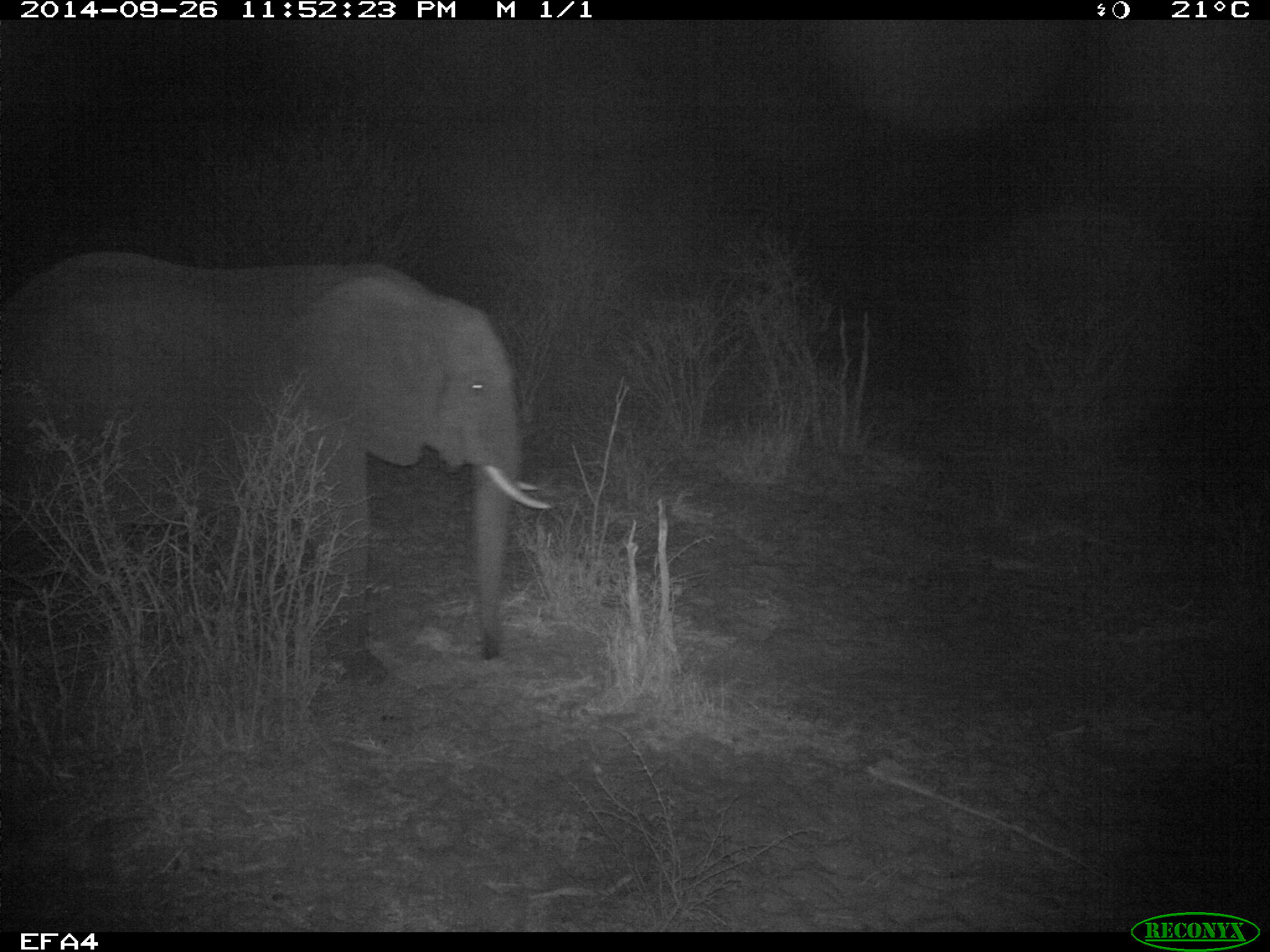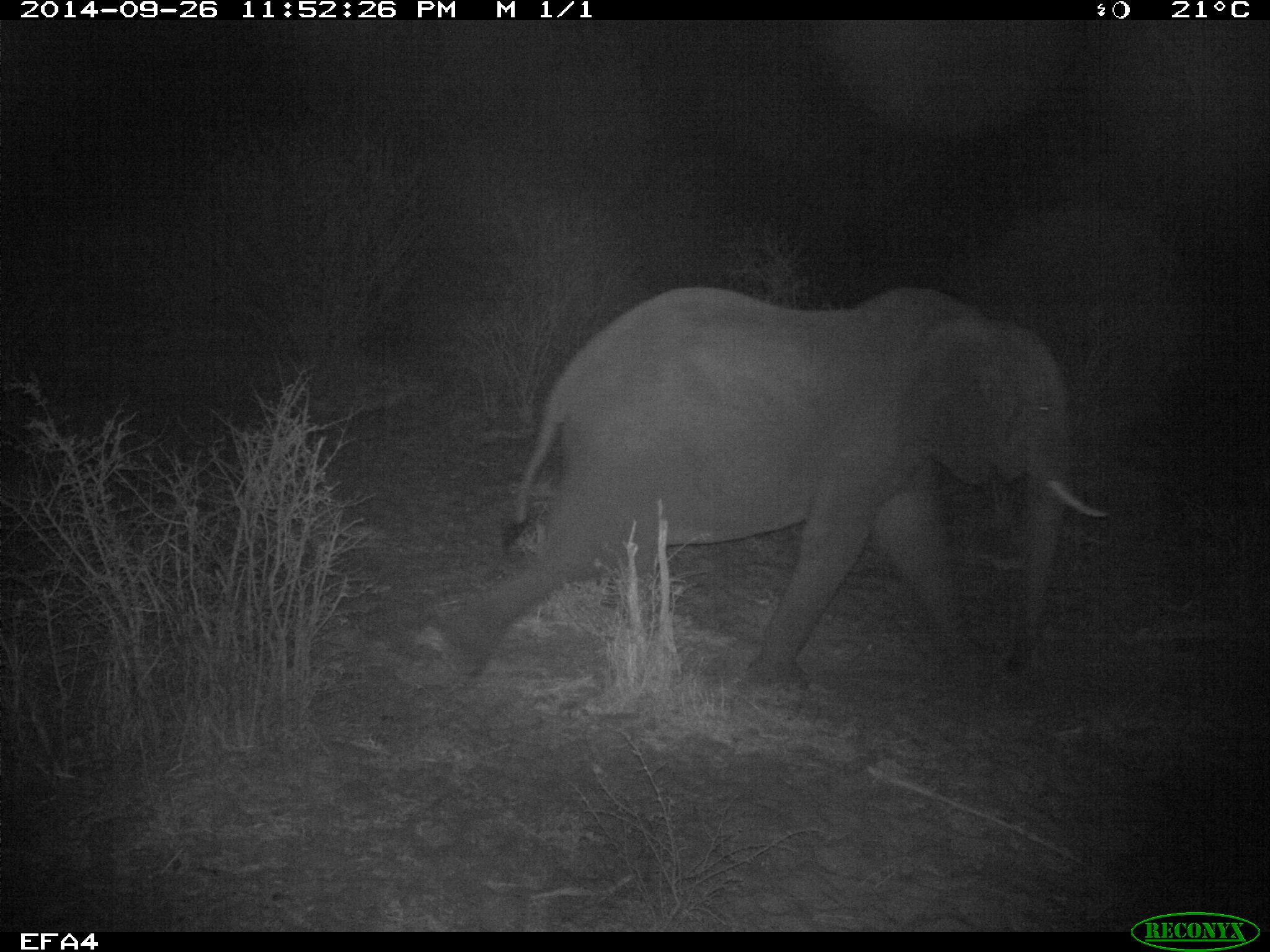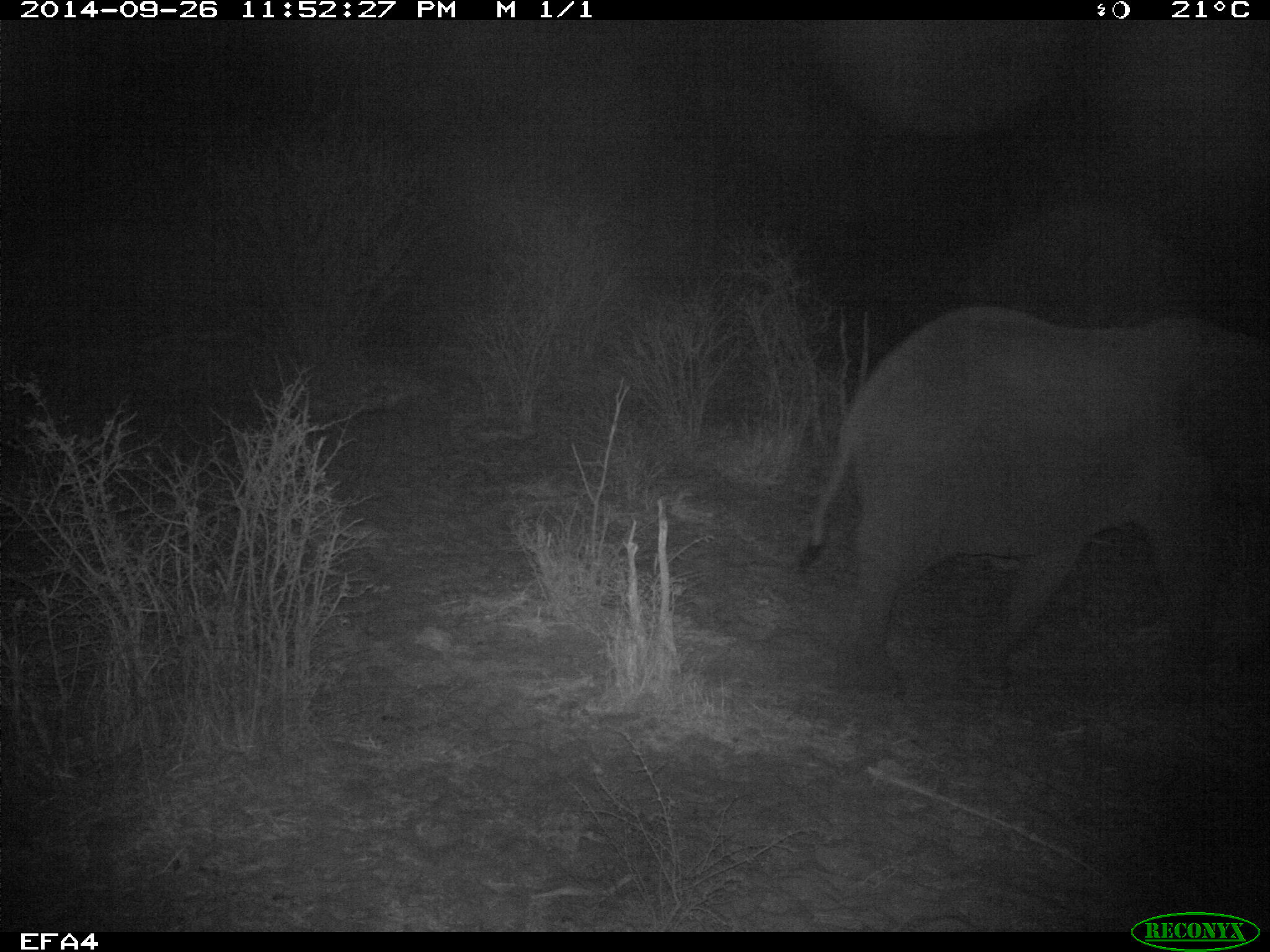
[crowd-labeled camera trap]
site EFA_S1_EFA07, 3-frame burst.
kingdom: Animalia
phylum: Chordata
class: Mammalia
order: Proboscidea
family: Elephantidae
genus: Loxodonta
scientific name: Loxodonta africana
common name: african bush elephant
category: elephant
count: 1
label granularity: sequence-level